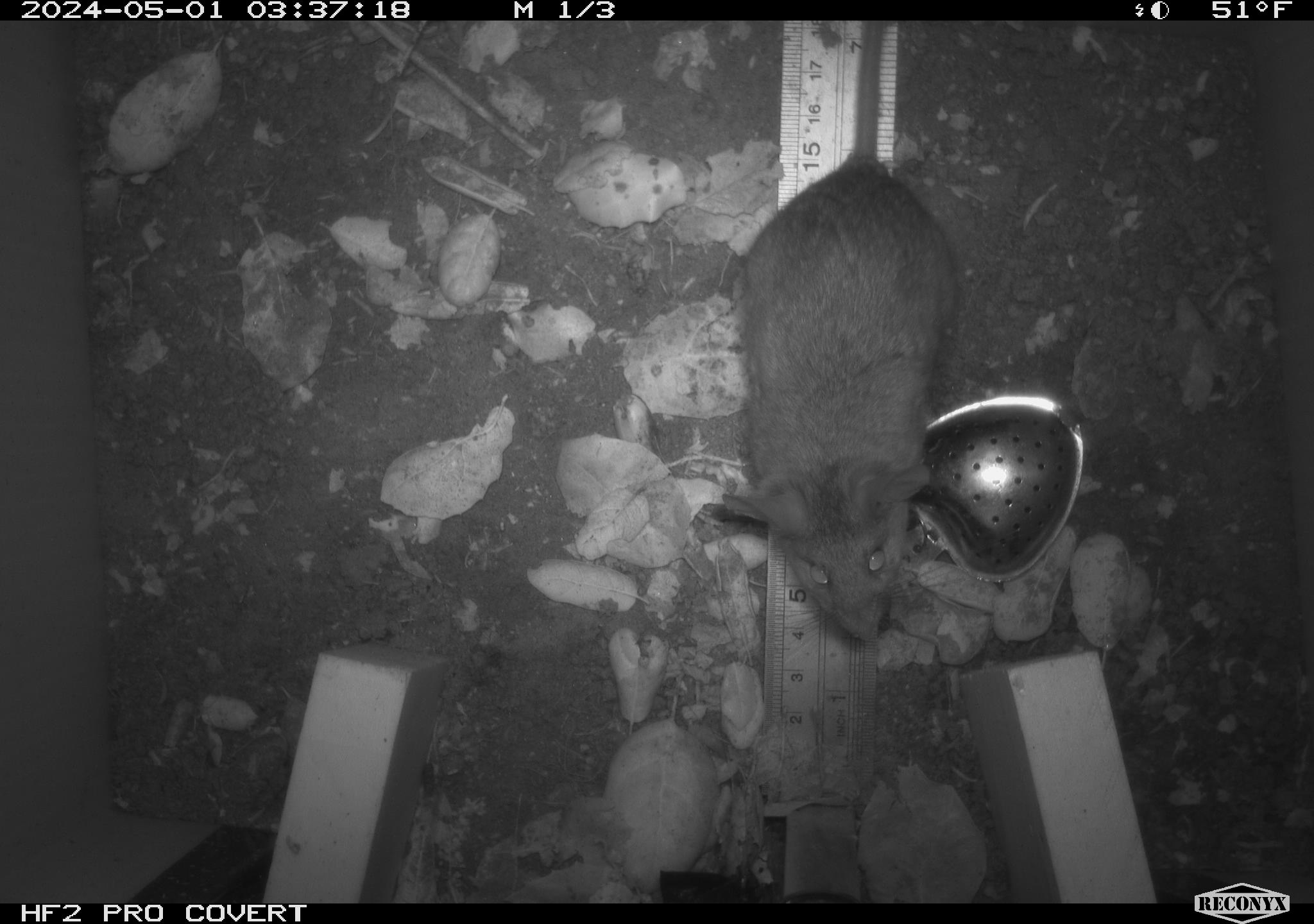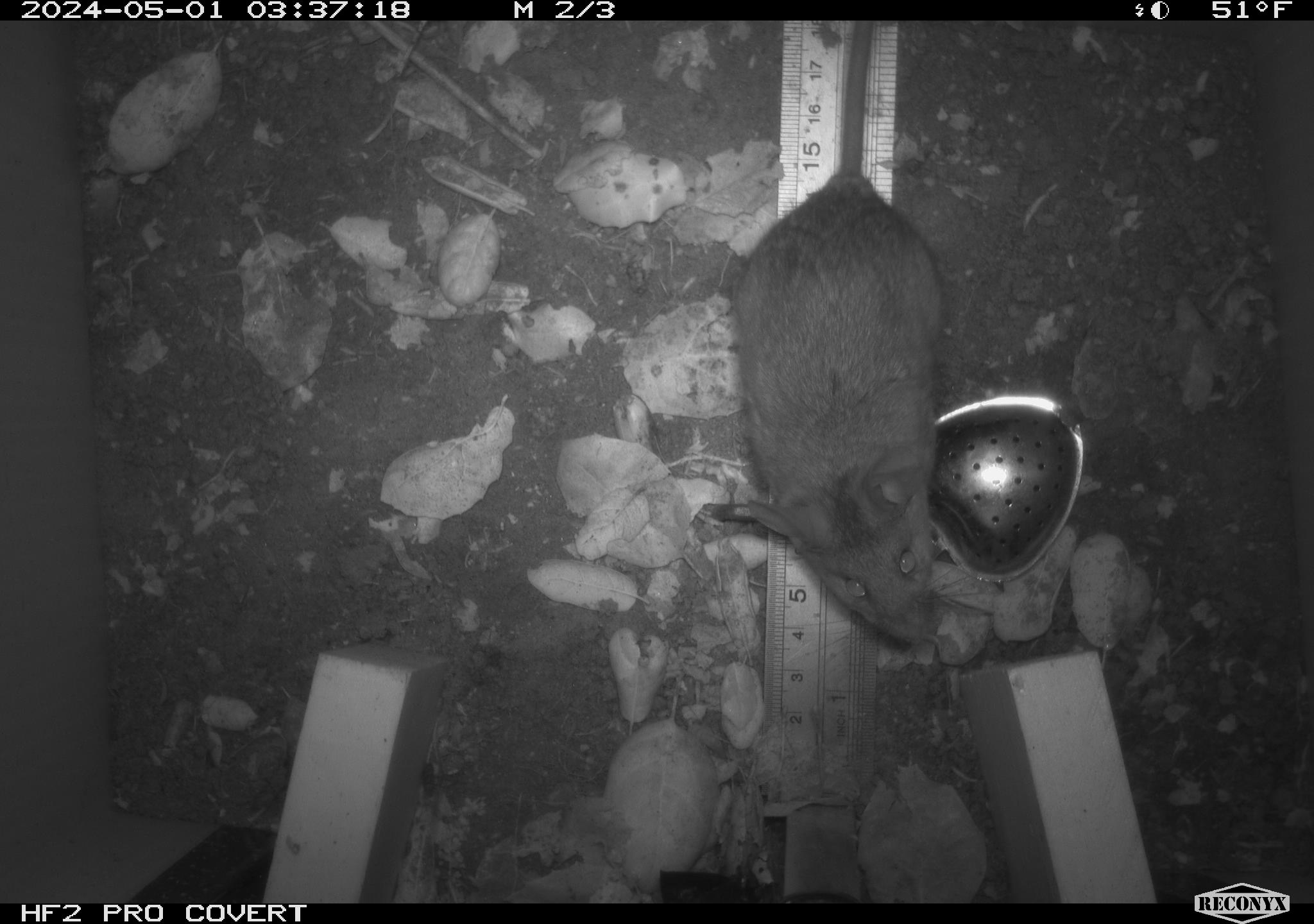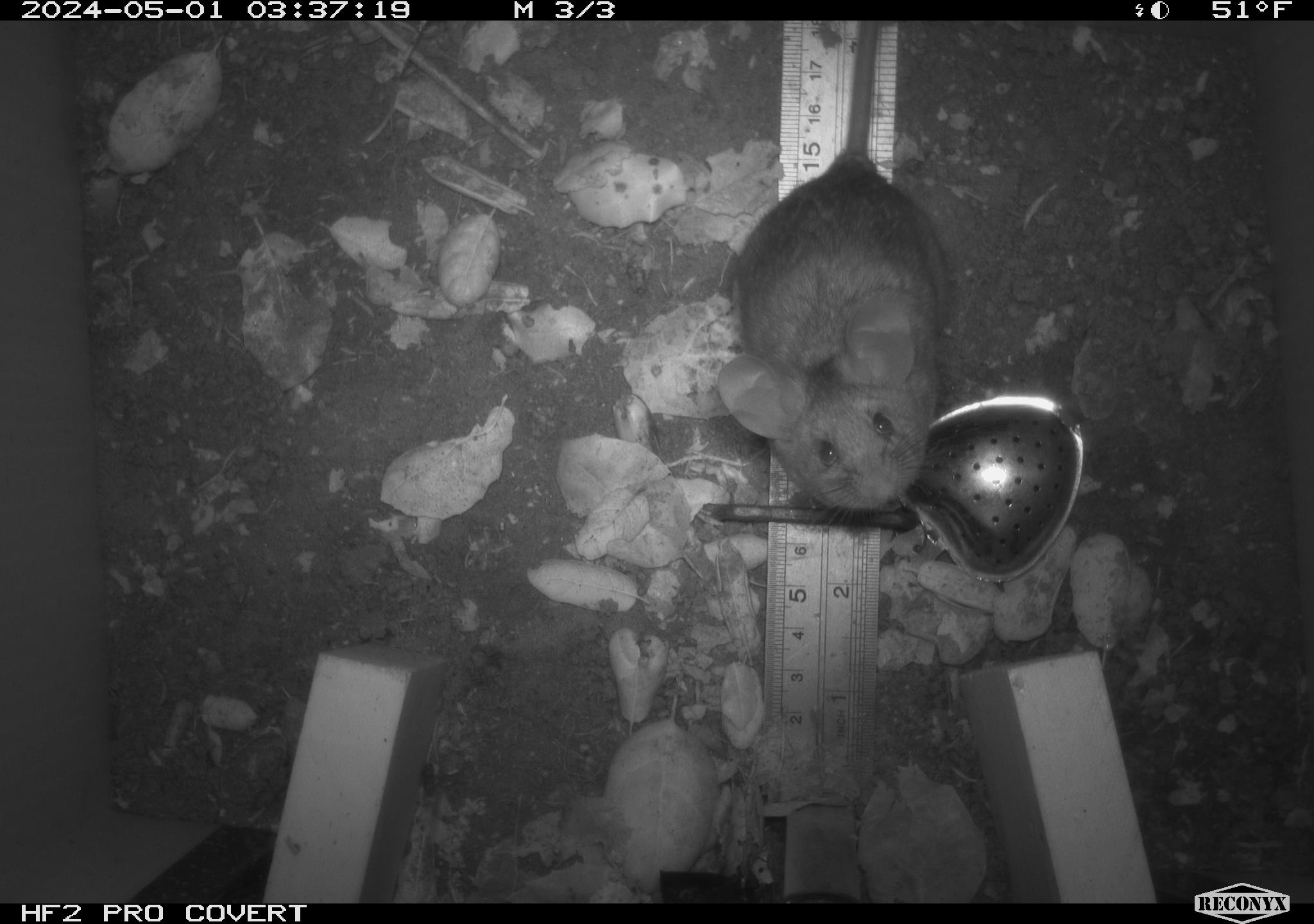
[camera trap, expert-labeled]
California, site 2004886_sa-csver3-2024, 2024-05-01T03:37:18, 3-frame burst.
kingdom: Animalia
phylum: Chordata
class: Mammalia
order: Rodentia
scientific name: Rodentia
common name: rodent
Rodent (Rodentia).